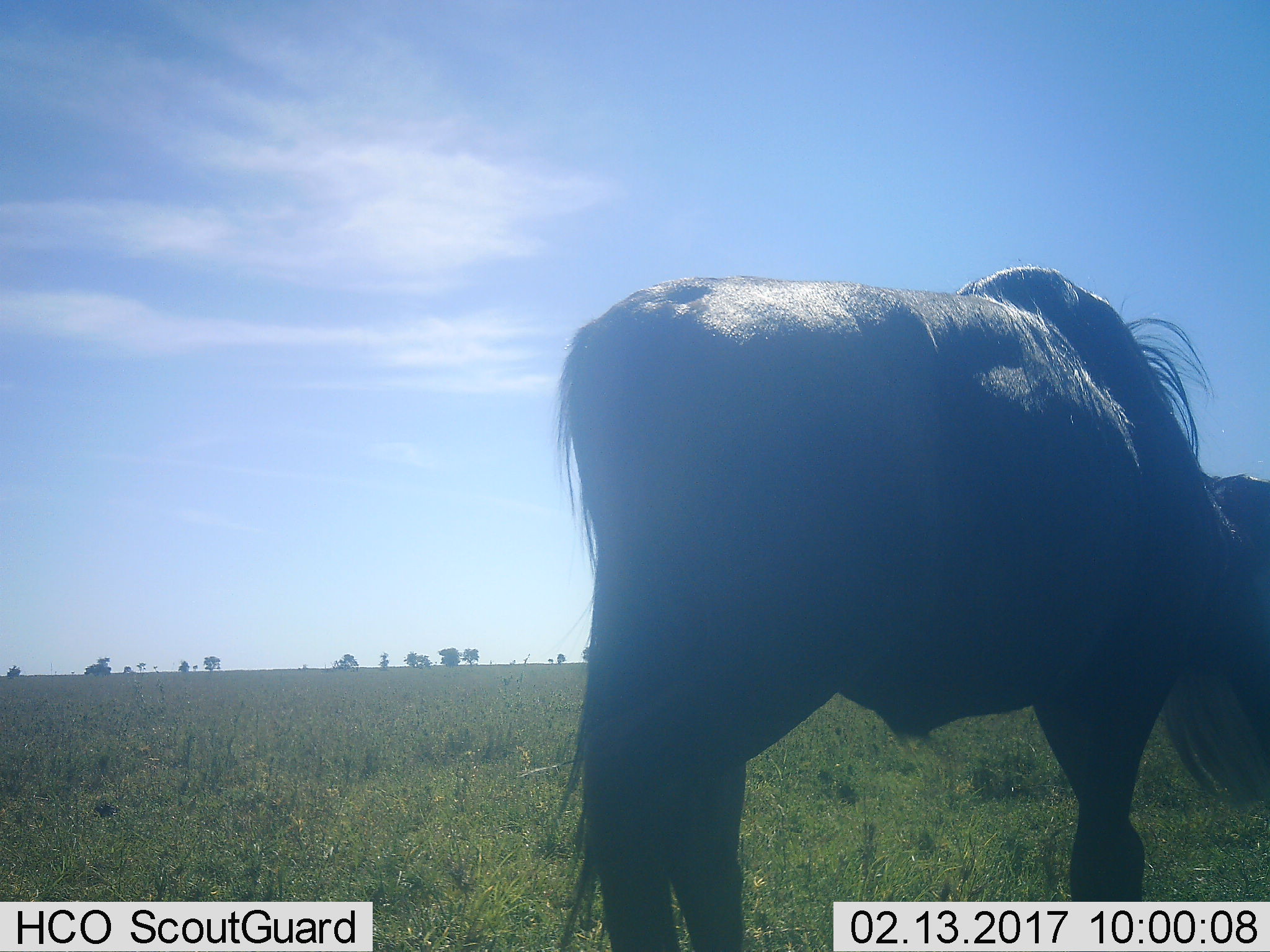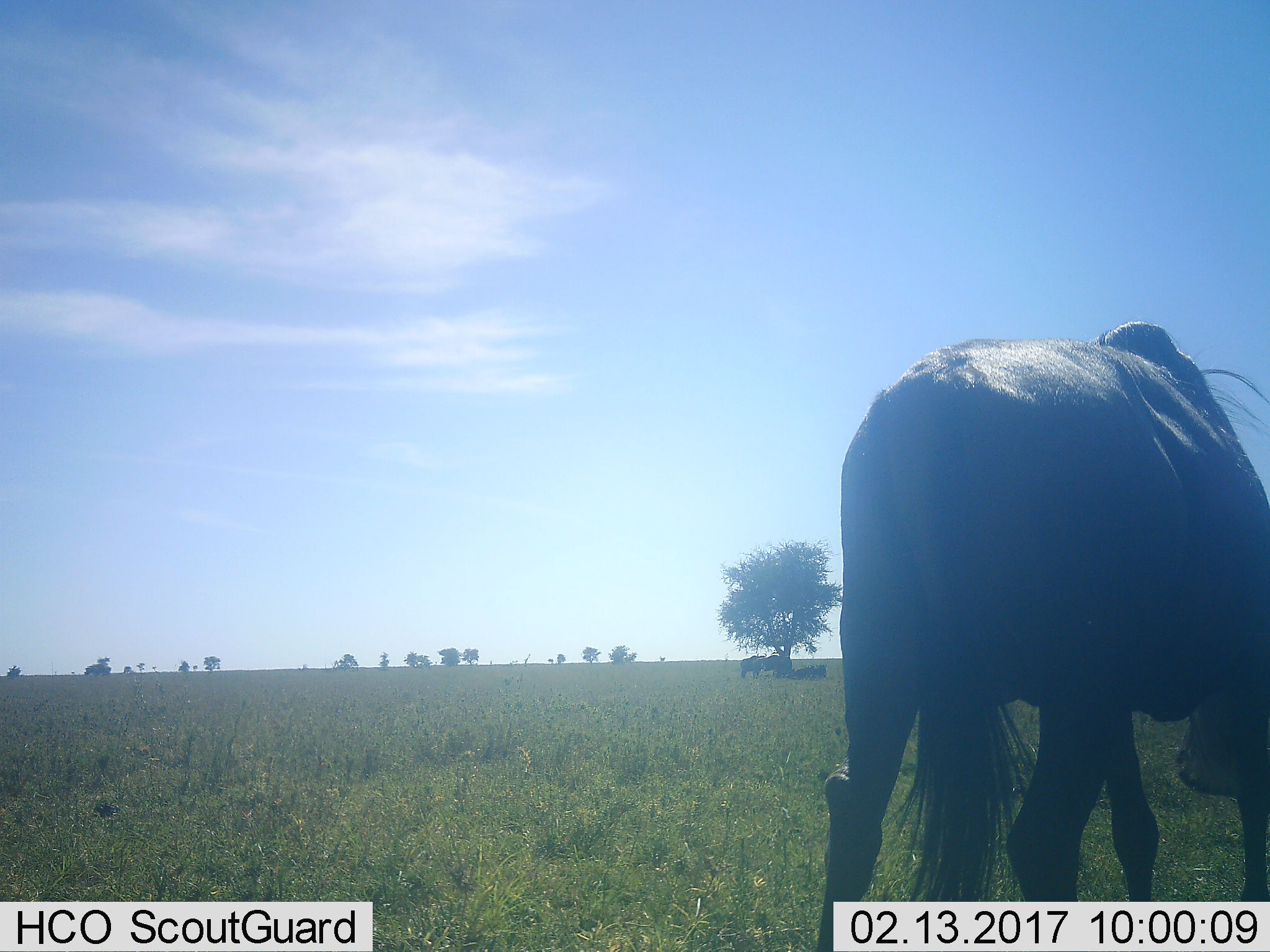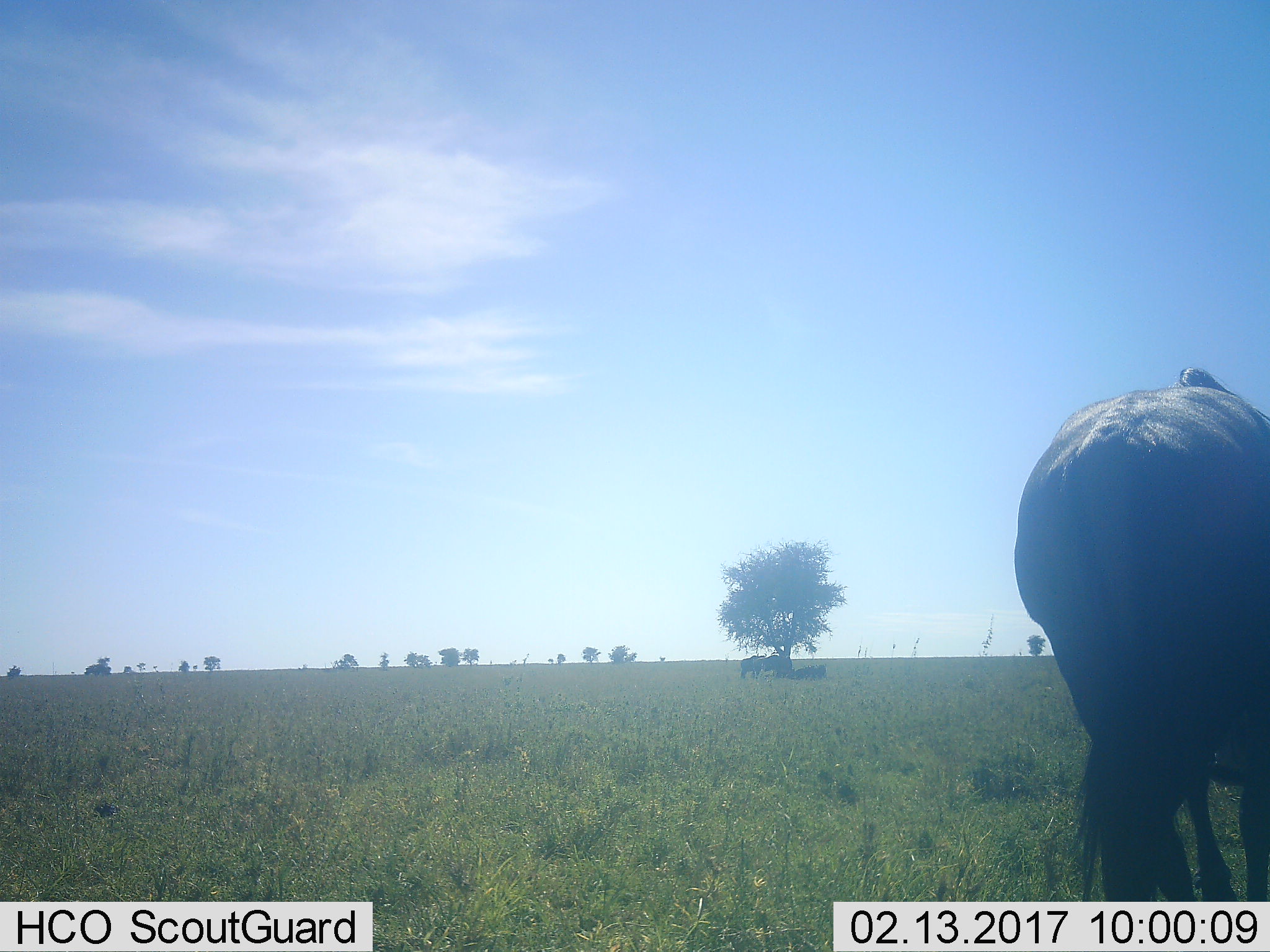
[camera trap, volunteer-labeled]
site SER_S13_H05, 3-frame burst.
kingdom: Animalia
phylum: Chordata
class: Mammalia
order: Artiodactyla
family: Bovidae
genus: Connochaetes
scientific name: Connochaetes taurinus taurinus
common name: blue wildebeest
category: wildebeestblue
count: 3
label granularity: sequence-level